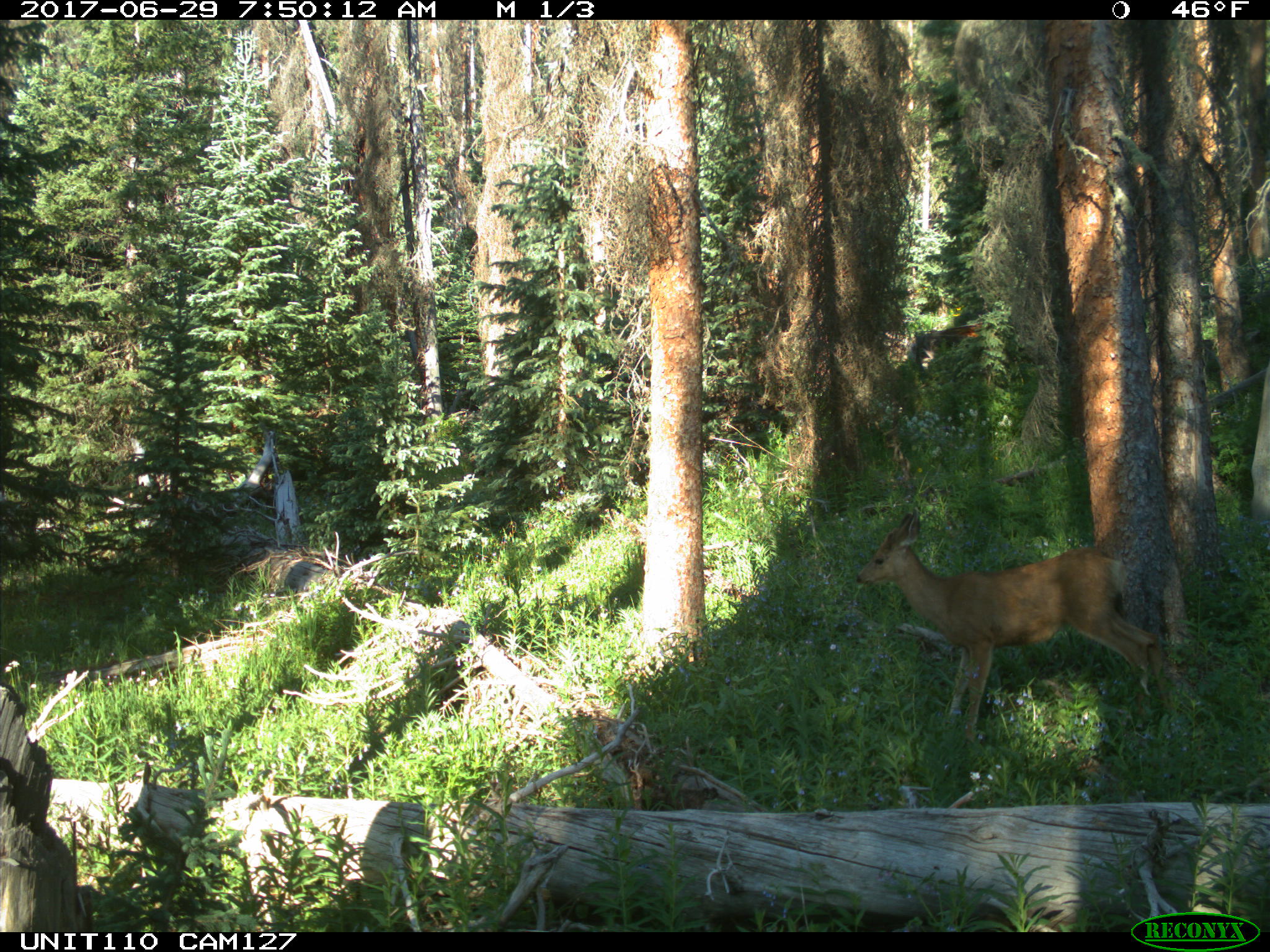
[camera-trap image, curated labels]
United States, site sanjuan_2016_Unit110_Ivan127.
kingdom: Animalia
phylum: Chordata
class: Mammalia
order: Artiodactyla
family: Cervidae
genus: Odocoileus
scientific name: Odocoileus hemionus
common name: mule deer